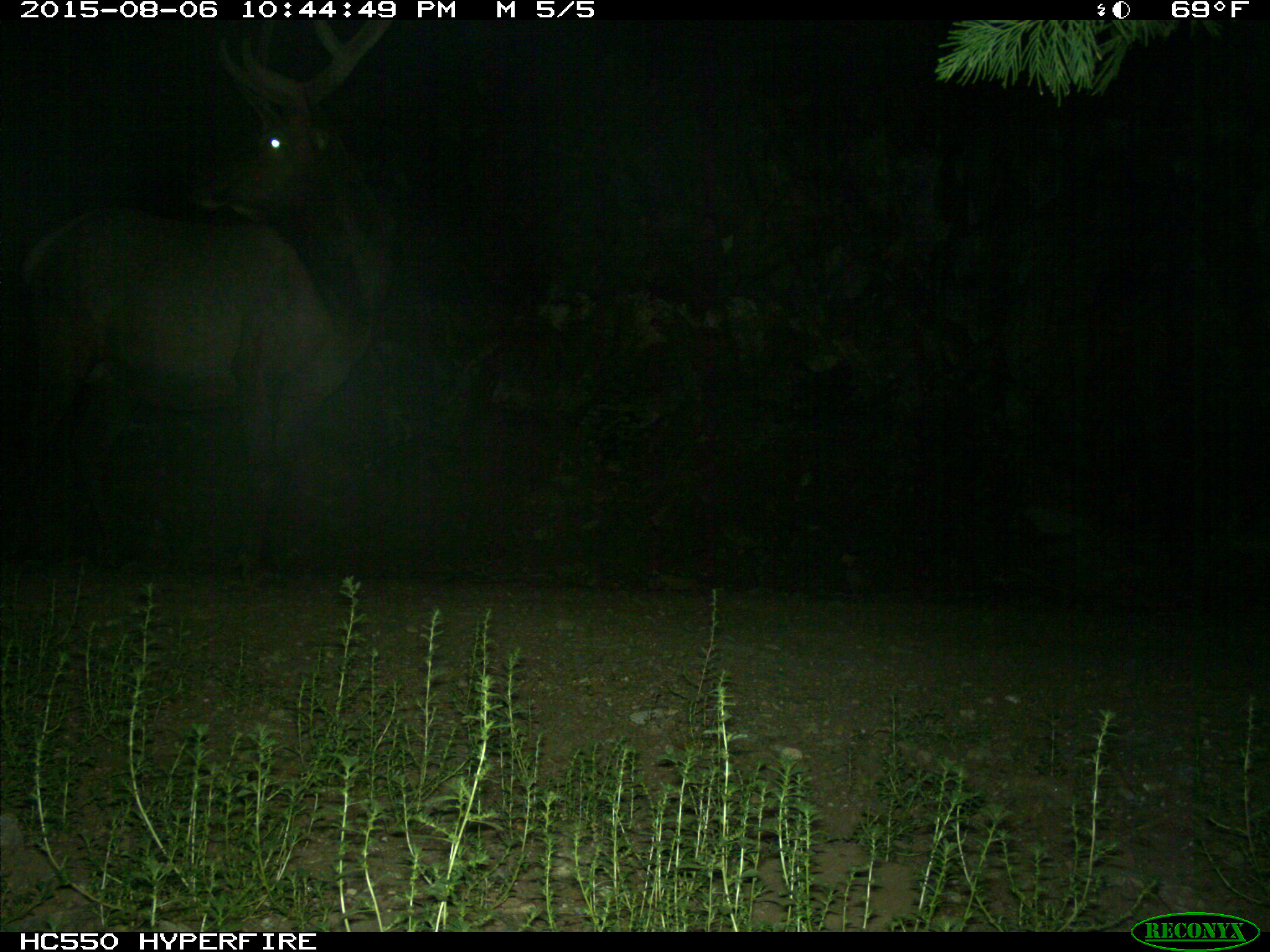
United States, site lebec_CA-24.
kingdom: Animalia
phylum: Chordata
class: Mammalia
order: Artiodactyla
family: Cervidae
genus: Cervus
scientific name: Cervus canadensis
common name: elk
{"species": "Cervus canadensis (elk)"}